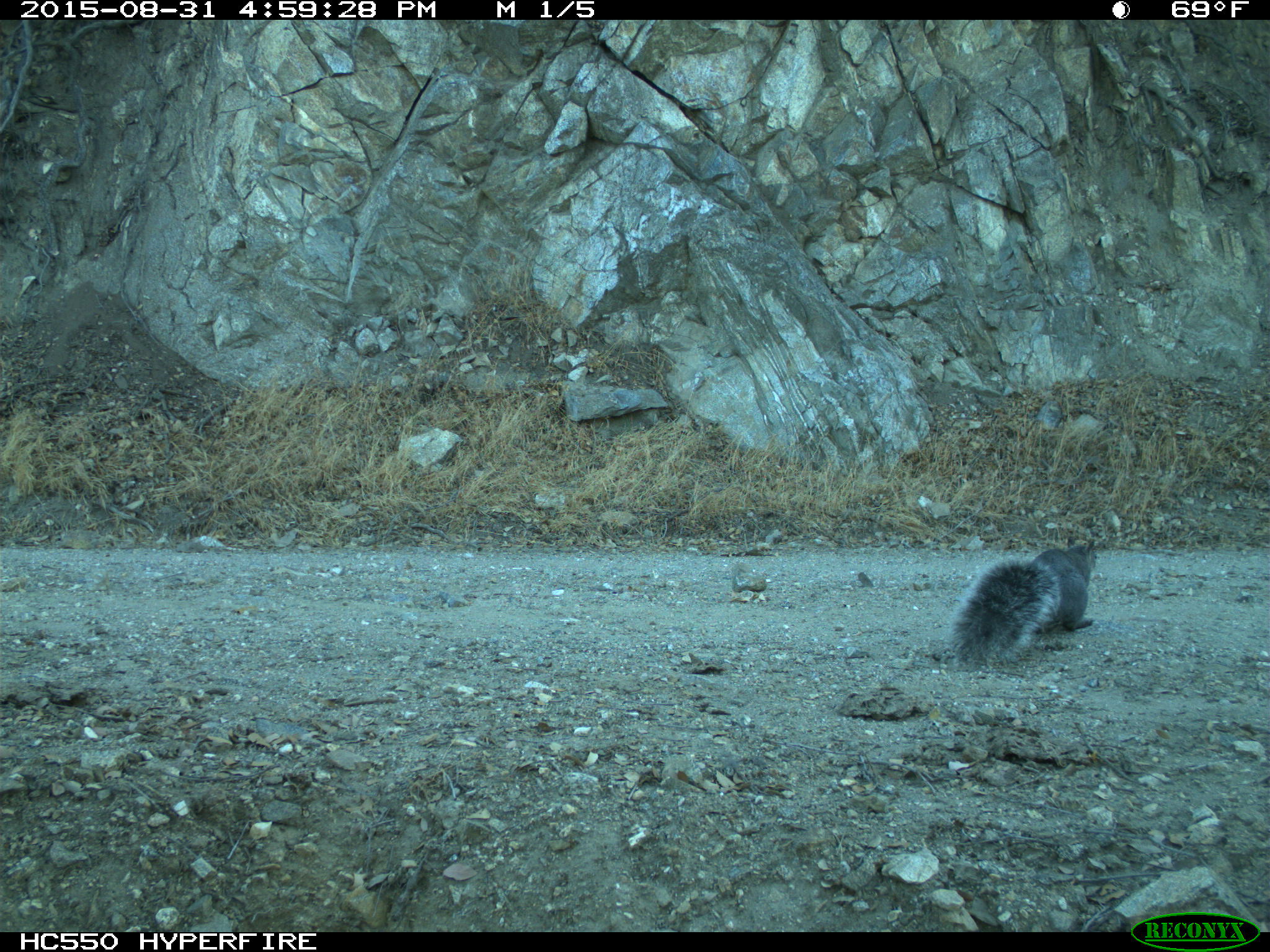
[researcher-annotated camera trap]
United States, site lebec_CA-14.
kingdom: Animalia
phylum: Chordata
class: Mammalia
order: Rodentia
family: Sciuridae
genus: Sciurus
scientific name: Sciurus carolinensis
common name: eastern gray squirrel